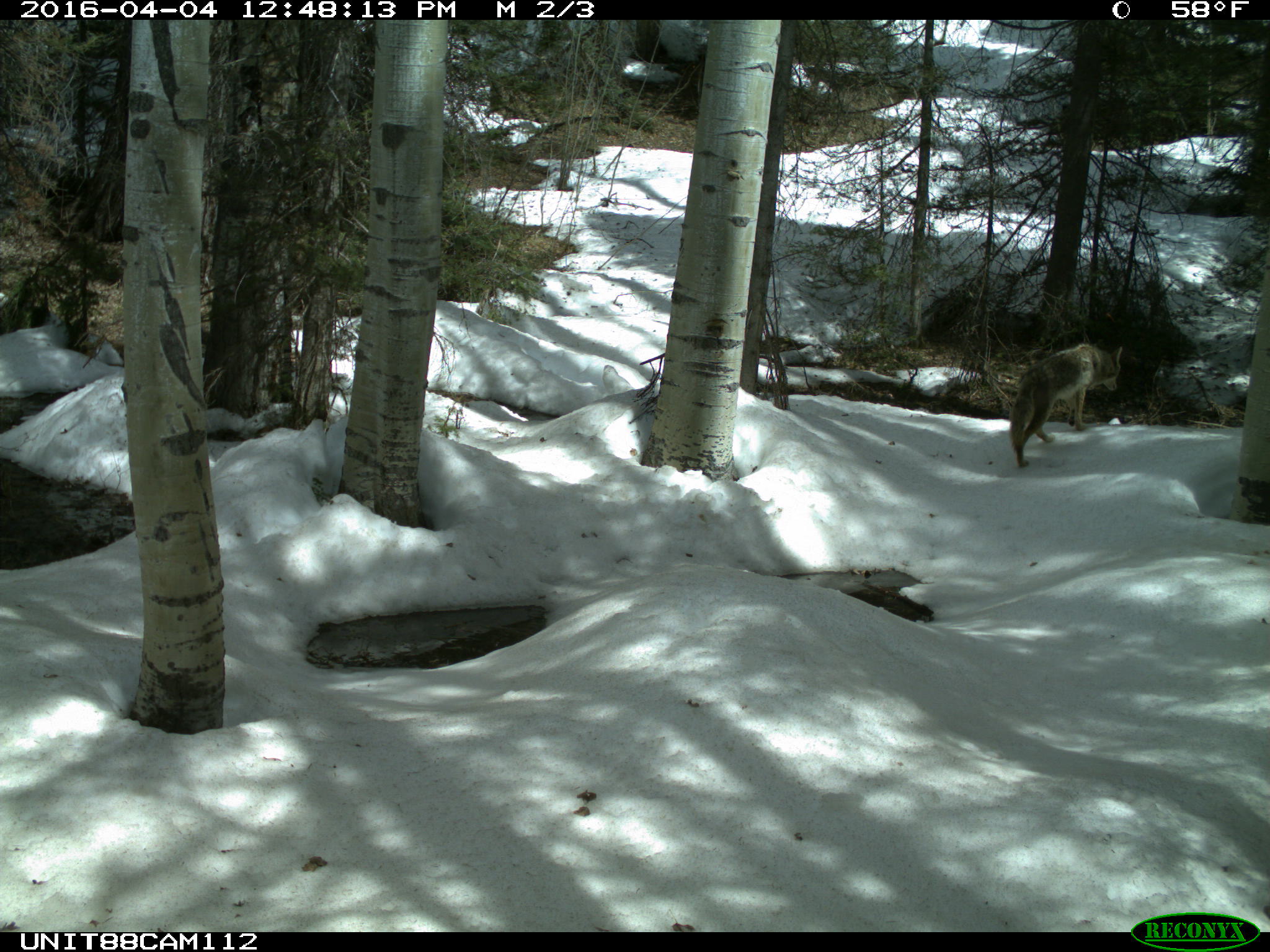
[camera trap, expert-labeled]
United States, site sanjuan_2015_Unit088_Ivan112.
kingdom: Animalia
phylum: Chordata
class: Mammalia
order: Carnivora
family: Canidae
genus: Canis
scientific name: Canis latrans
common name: coyote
Canis latrans (coyote).